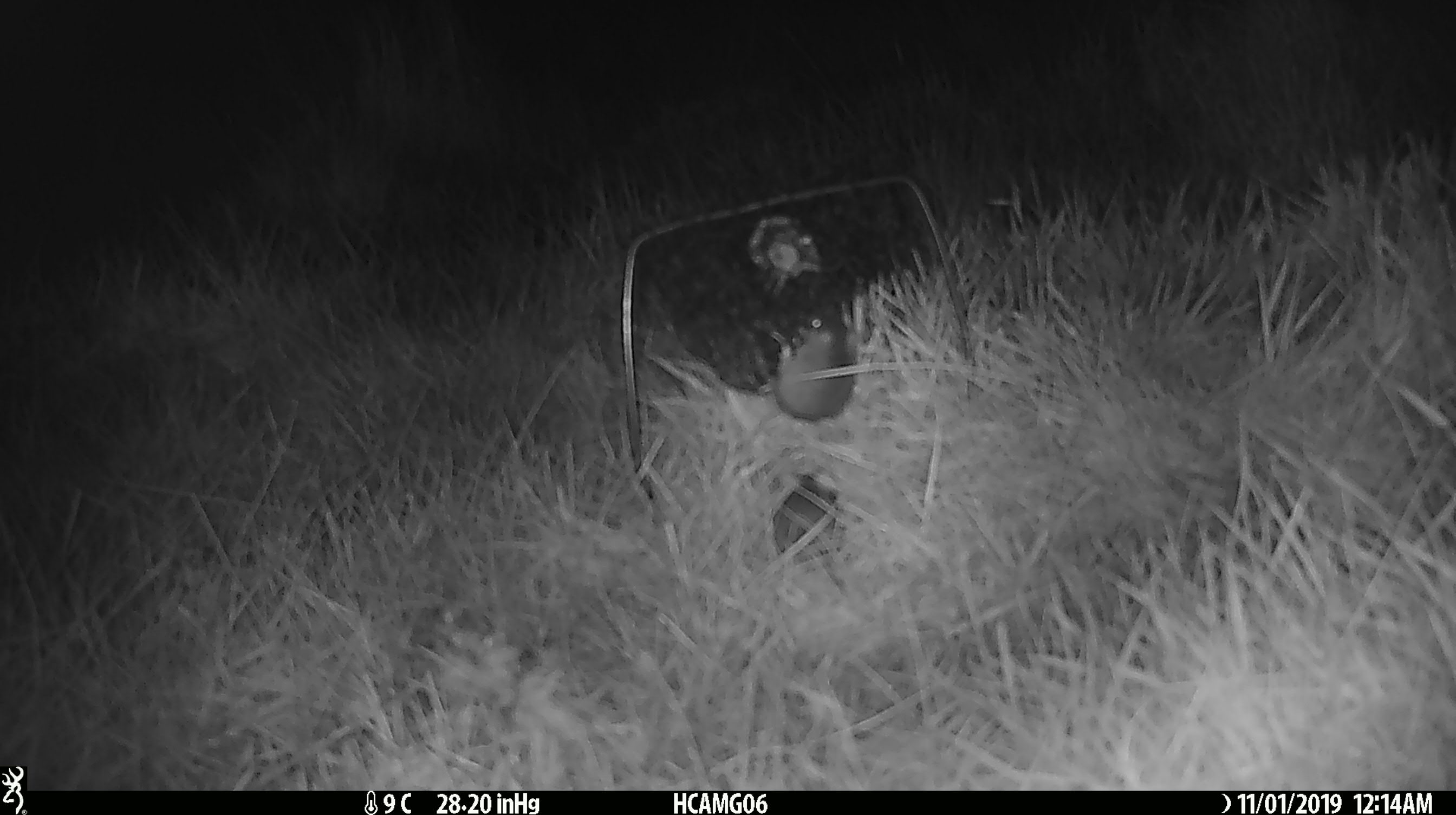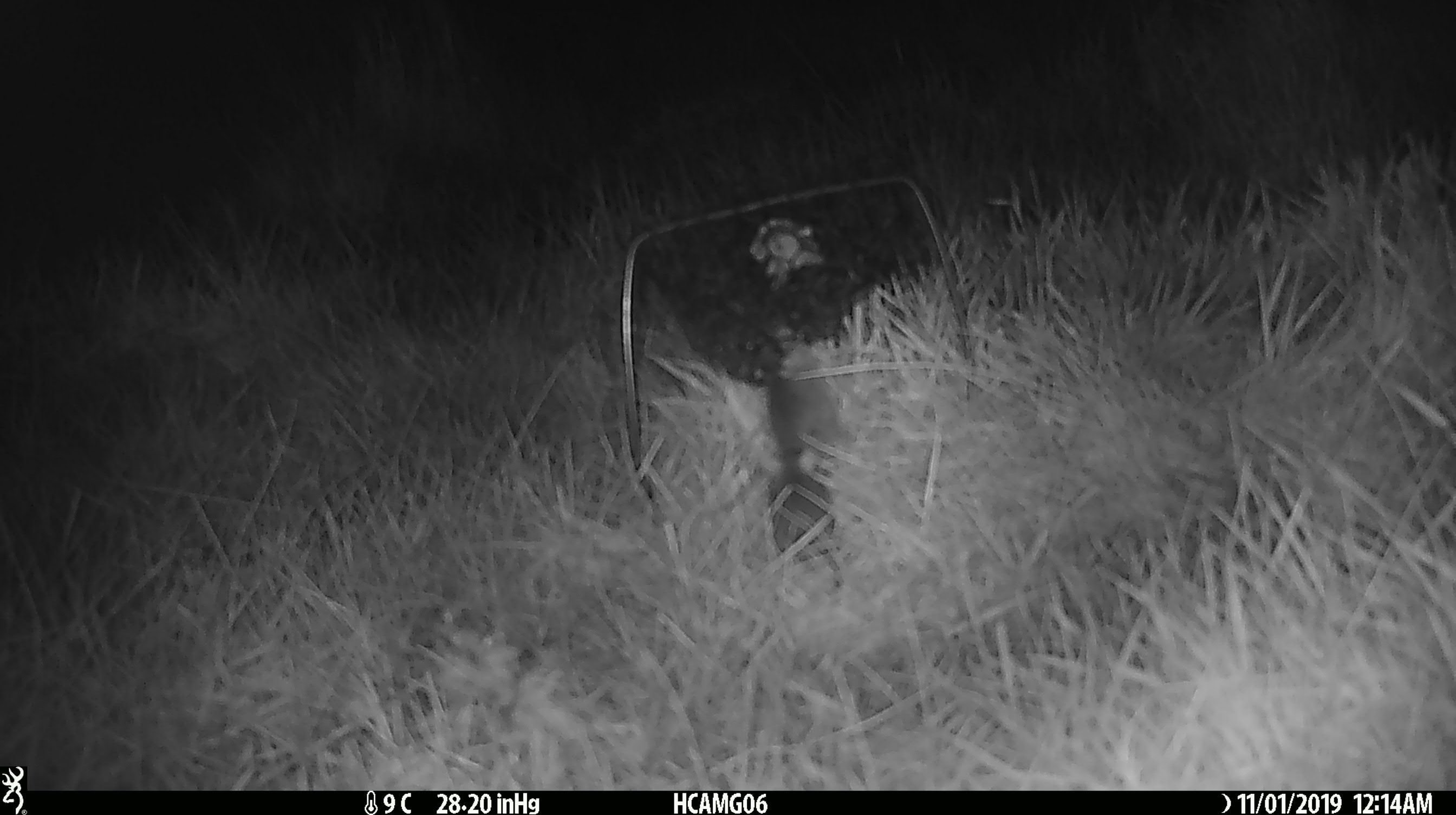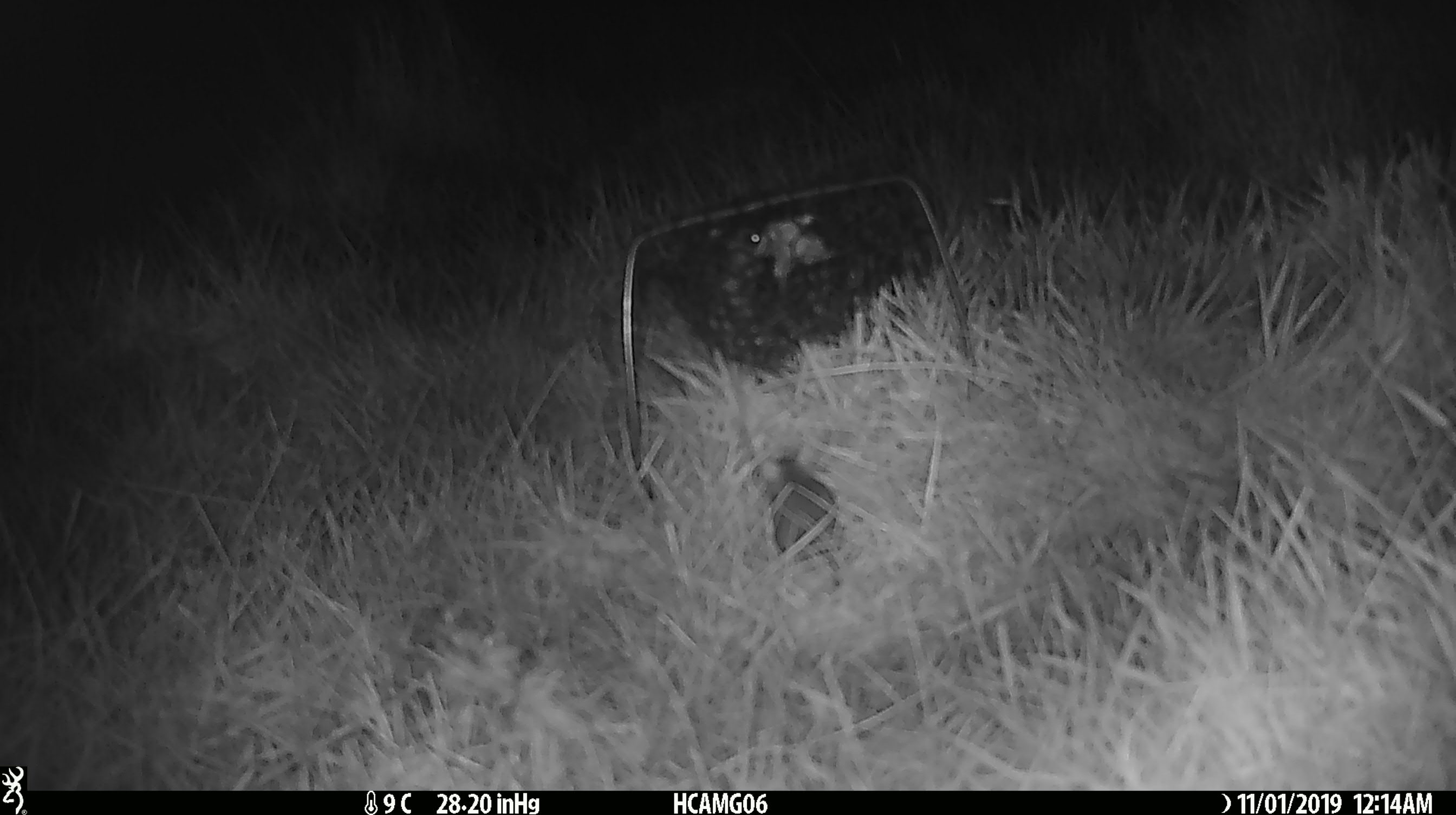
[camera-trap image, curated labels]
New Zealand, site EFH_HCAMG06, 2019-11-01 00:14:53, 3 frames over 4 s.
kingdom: Animalia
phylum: Chordata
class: Mammalia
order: Rodentia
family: Muridae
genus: Mus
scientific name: Mus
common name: mouse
Mouse (Mus).